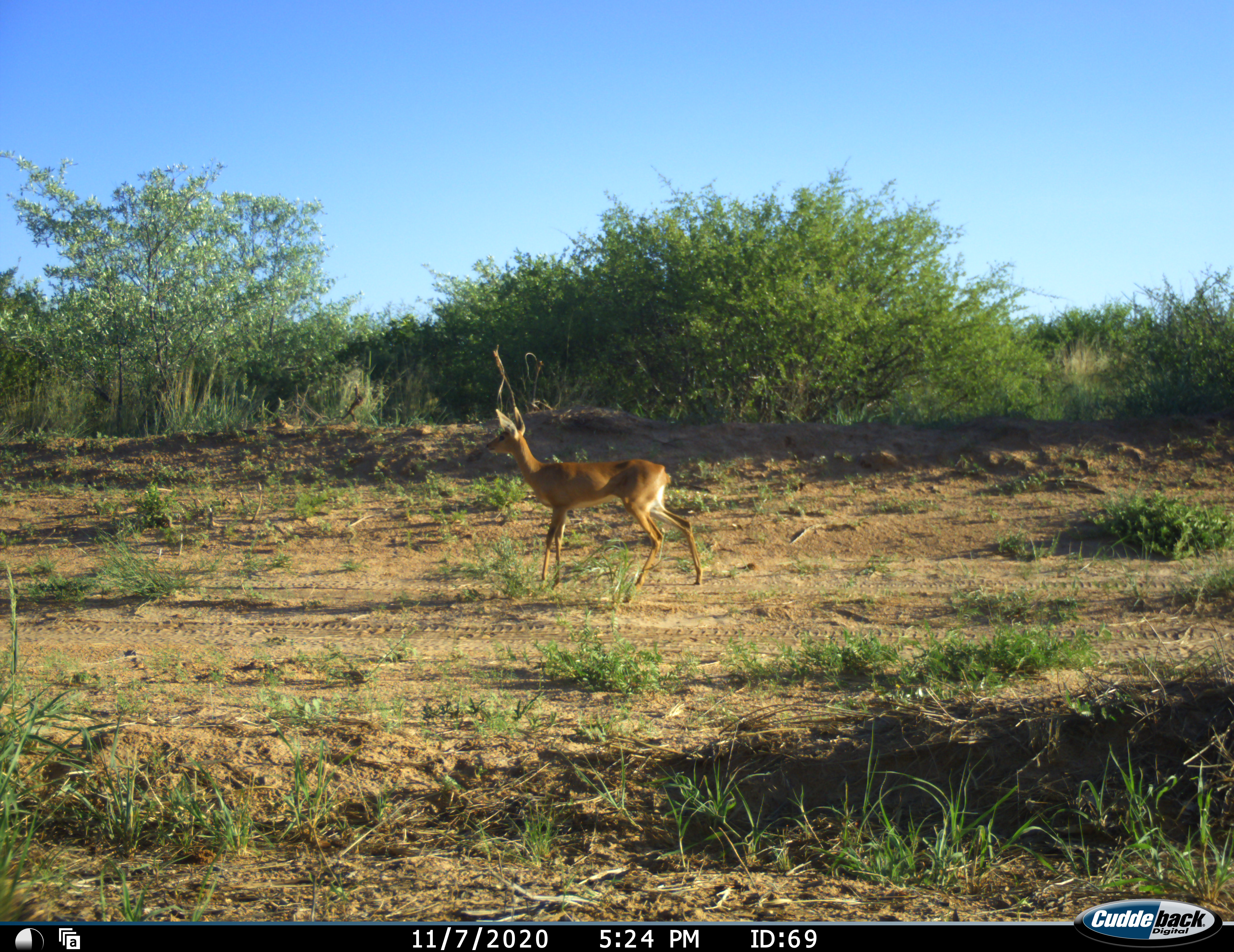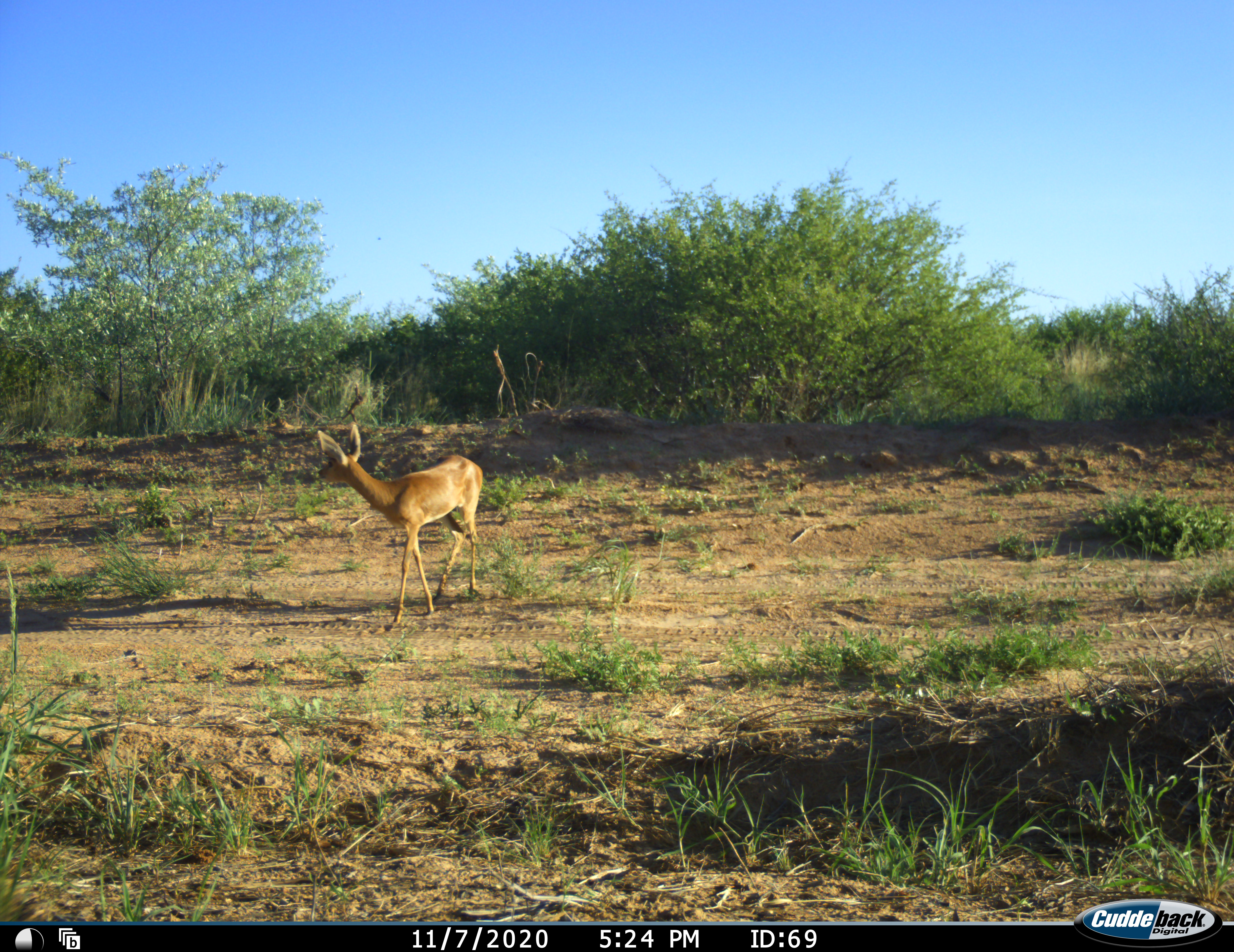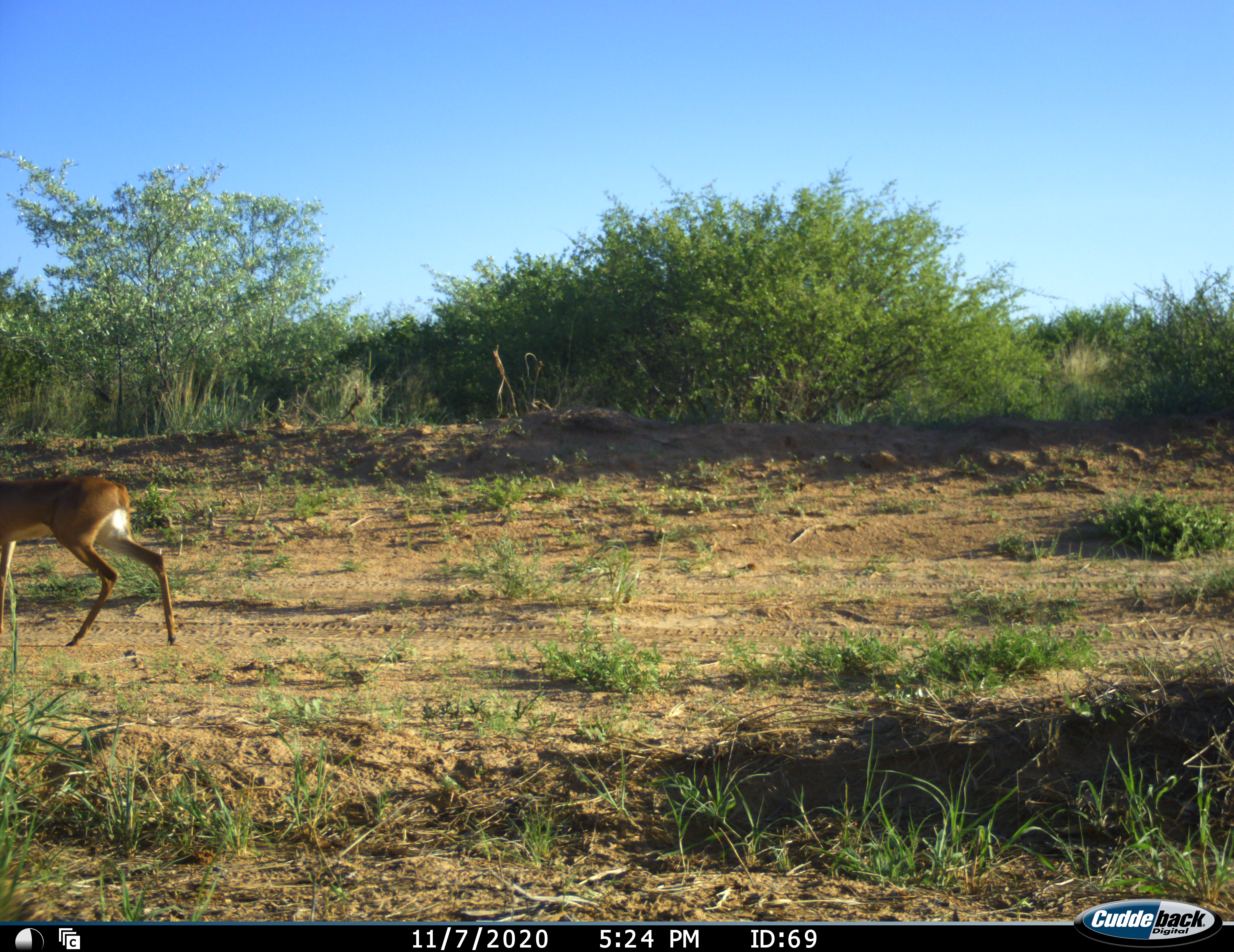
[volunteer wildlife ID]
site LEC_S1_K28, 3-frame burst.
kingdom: Animalia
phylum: Chordata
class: Mammalia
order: Artiodactyla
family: Bovidae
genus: Raphicerus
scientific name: Raphicerus campestris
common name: steenbok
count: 1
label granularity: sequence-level